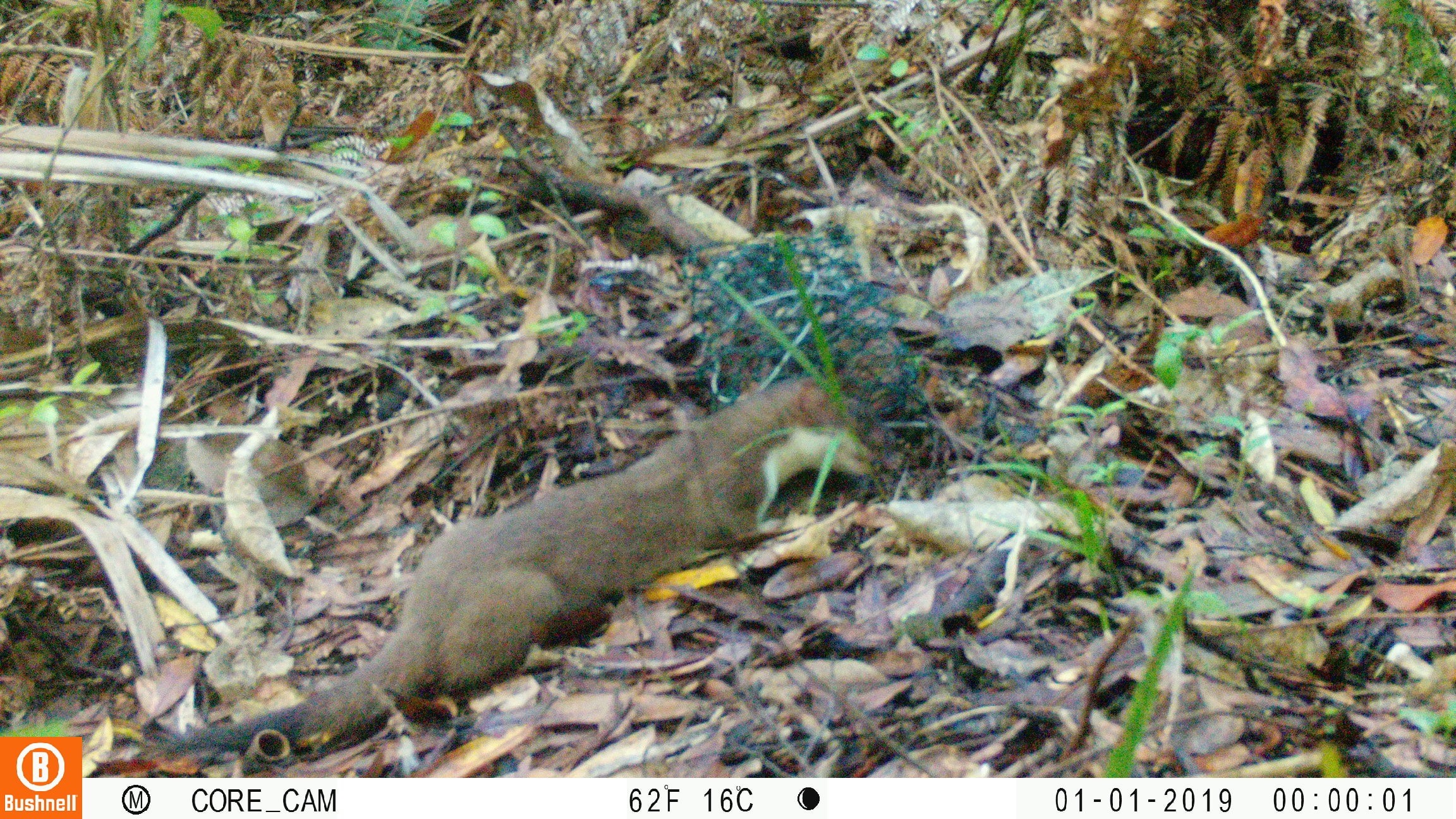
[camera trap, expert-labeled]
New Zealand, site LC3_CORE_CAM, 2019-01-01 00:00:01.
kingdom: Animalia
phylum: Chordata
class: Mammalia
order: Carnivora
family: Mustelidae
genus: Mustela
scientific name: Mustela erminea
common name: stoat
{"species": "stoat (Mustela erminea)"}